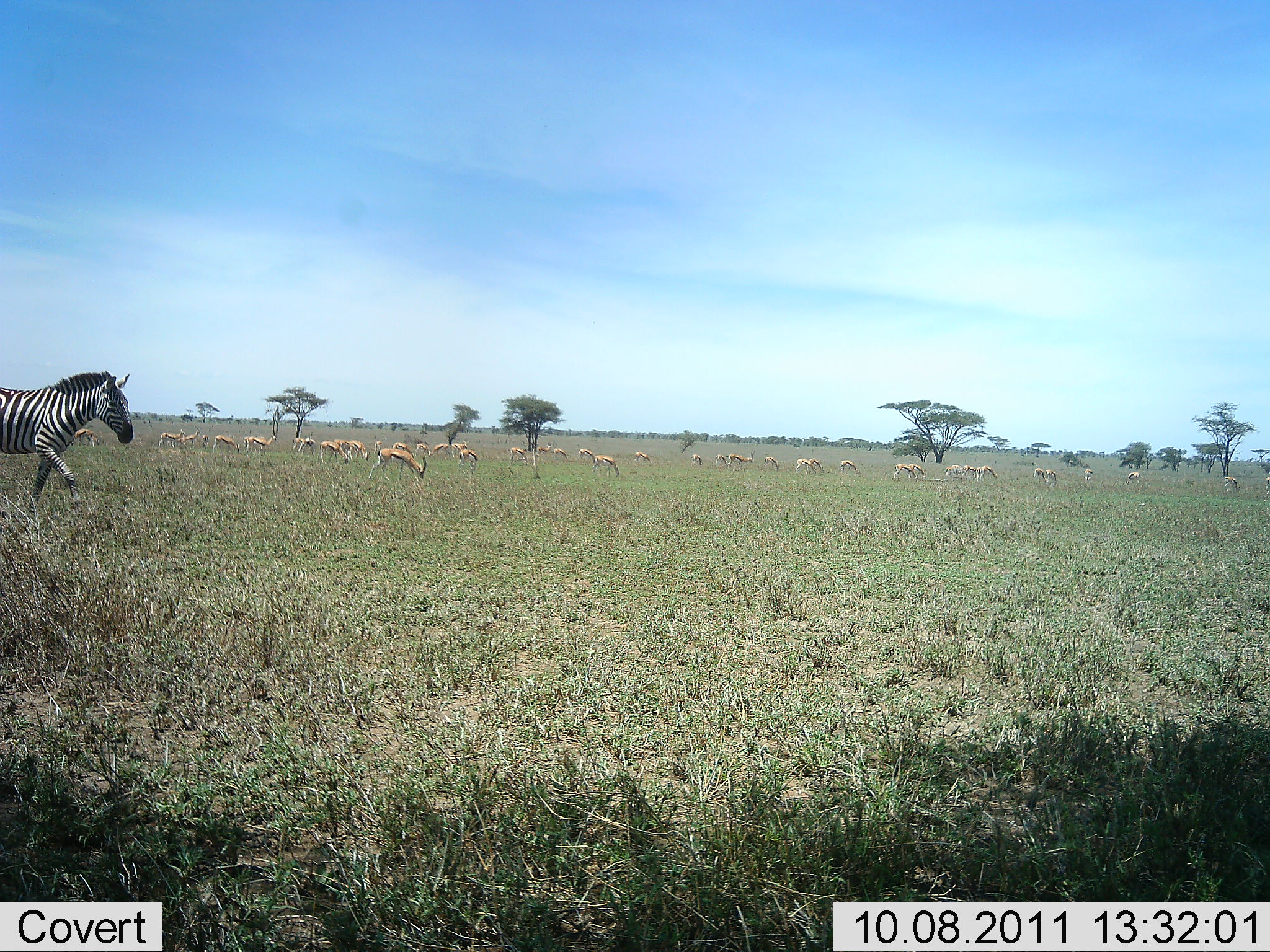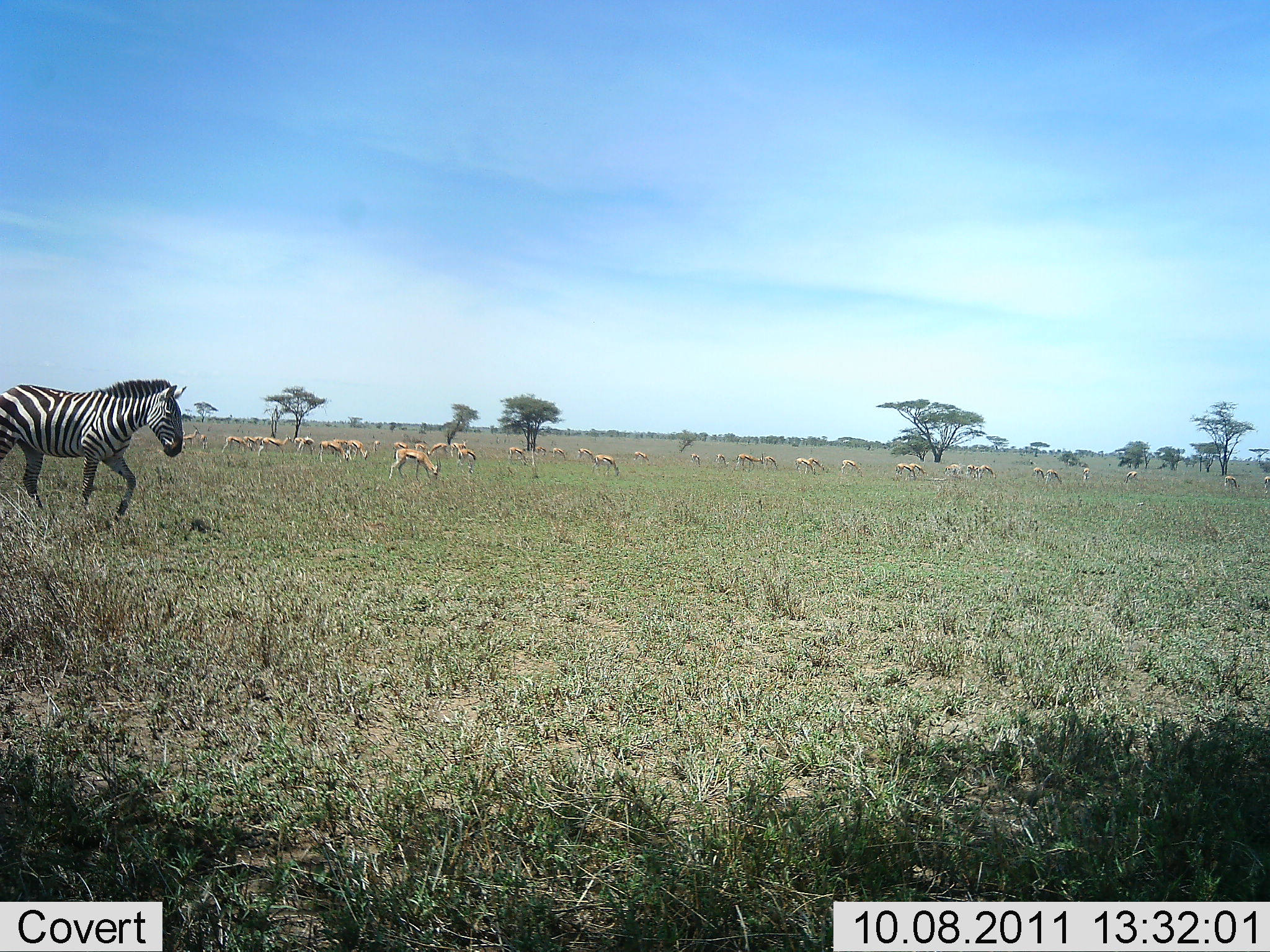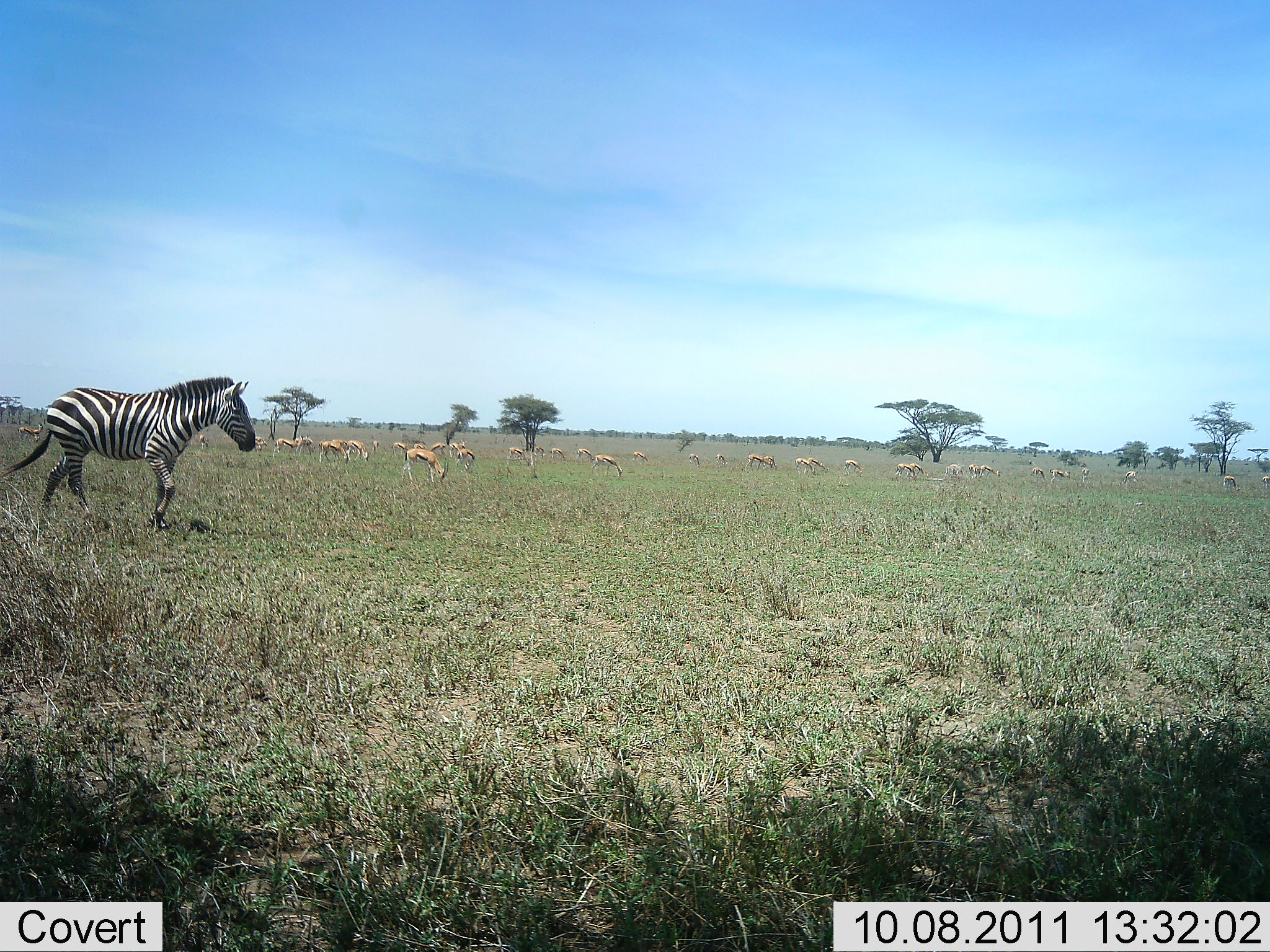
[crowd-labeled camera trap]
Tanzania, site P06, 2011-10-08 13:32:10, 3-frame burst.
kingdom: Animalia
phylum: Chordata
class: Mammalia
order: Artiodactyla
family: Bovidae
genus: Eudorcas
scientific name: Eudorcas thomsonii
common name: thomson's gazelle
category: gazellethomsons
Gazellethomsons (thomson's gazelle) (Eudorcas thomsonii), count 11-50. Behavior (volunteer vote fractions): standing 62%, resting 15%, moving 31%, interacting 0%. Young present (vote fraction): 8%. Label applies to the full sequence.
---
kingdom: Animalia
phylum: Chordata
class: Mammalia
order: Perissodactyla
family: Equidae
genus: Equus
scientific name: Equus quagga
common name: plains zebra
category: zebra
Zebra (plains zebra) (Equus quagga), count 1. Behavior (volunteer vote fractions): standing 0%, resting 0%, moving 100%, interacting 0%. Young present (vote fraction): 0%. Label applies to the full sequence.